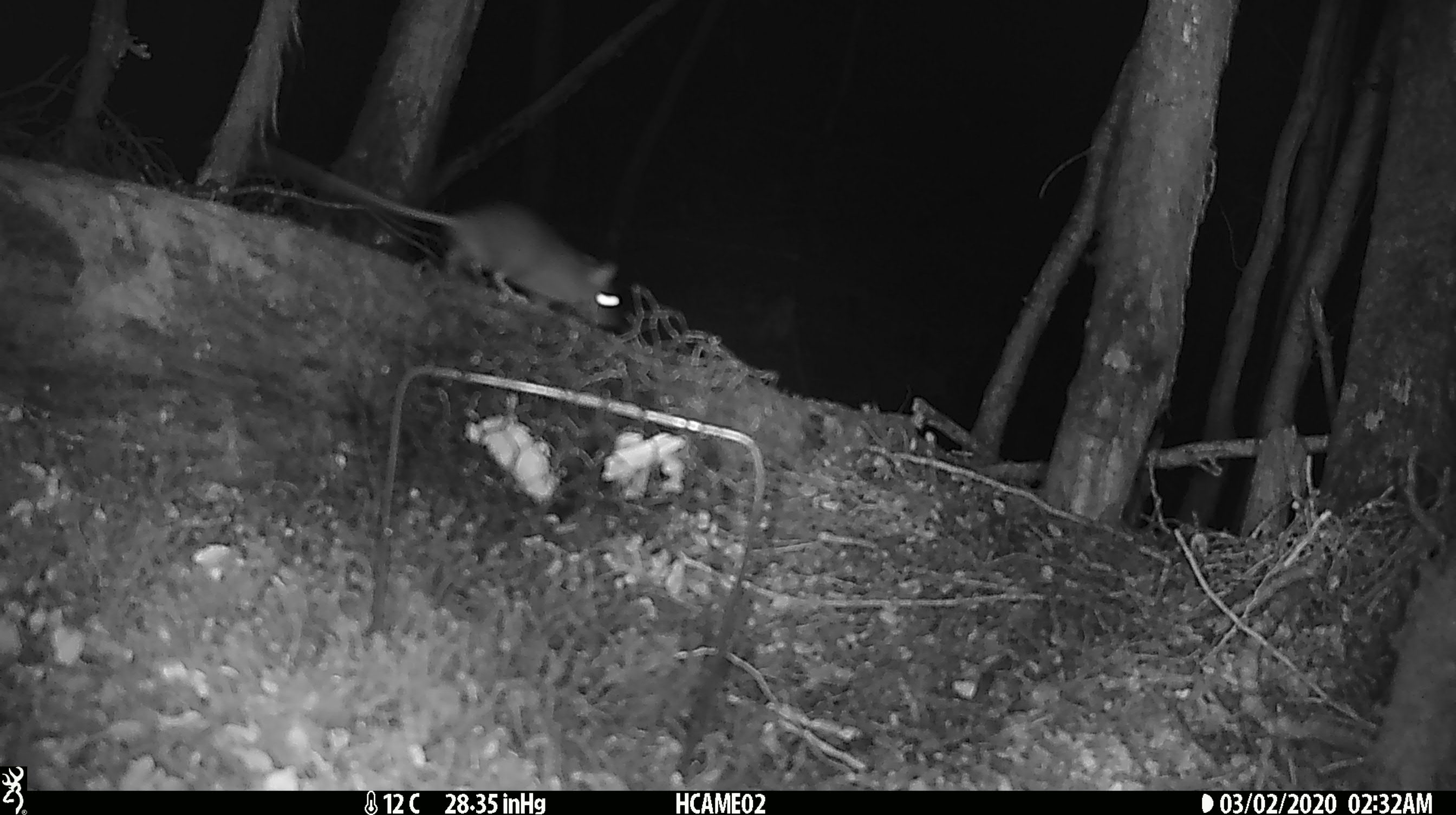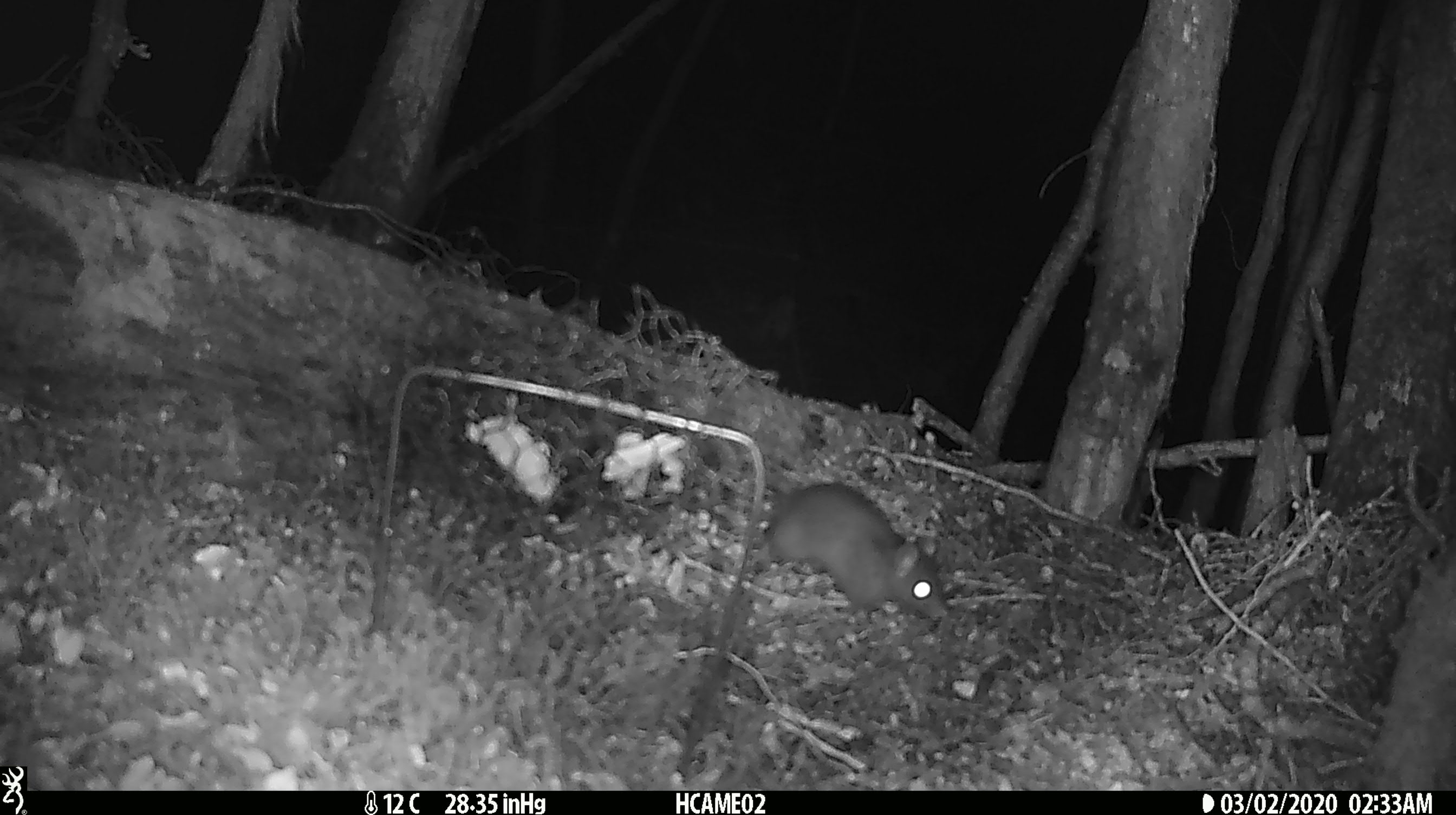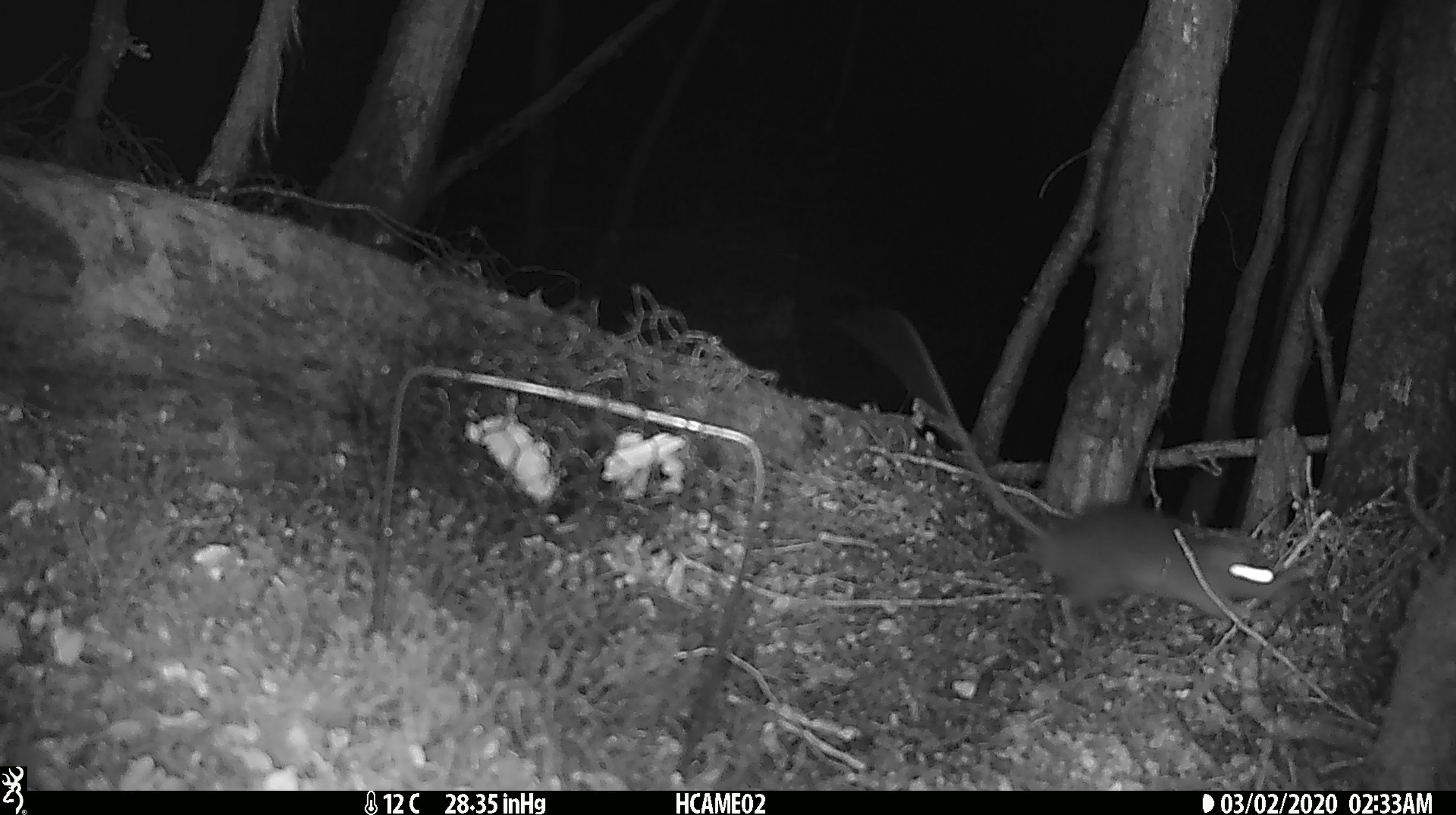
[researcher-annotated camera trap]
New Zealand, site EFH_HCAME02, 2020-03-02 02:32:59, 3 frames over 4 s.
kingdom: Animalia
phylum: Chordata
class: Mammalia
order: Rodentia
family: Muridae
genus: Rattus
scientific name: Rattus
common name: rat